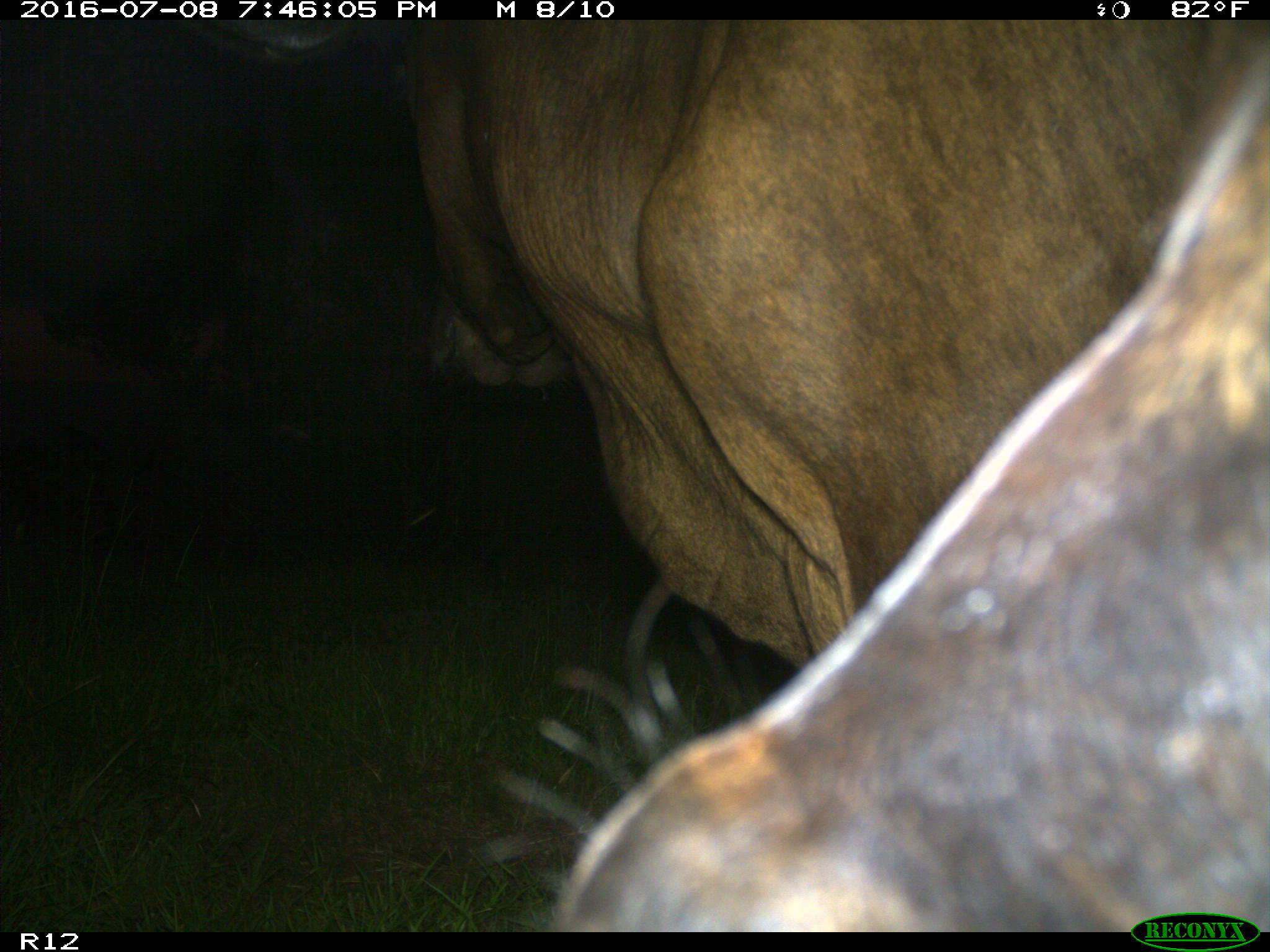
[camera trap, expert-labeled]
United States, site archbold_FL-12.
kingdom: Animalia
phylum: Chordata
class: Mammalia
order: Artiodactyla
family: Bovidae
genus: Bos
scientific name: Bos taurus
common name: domestic cow